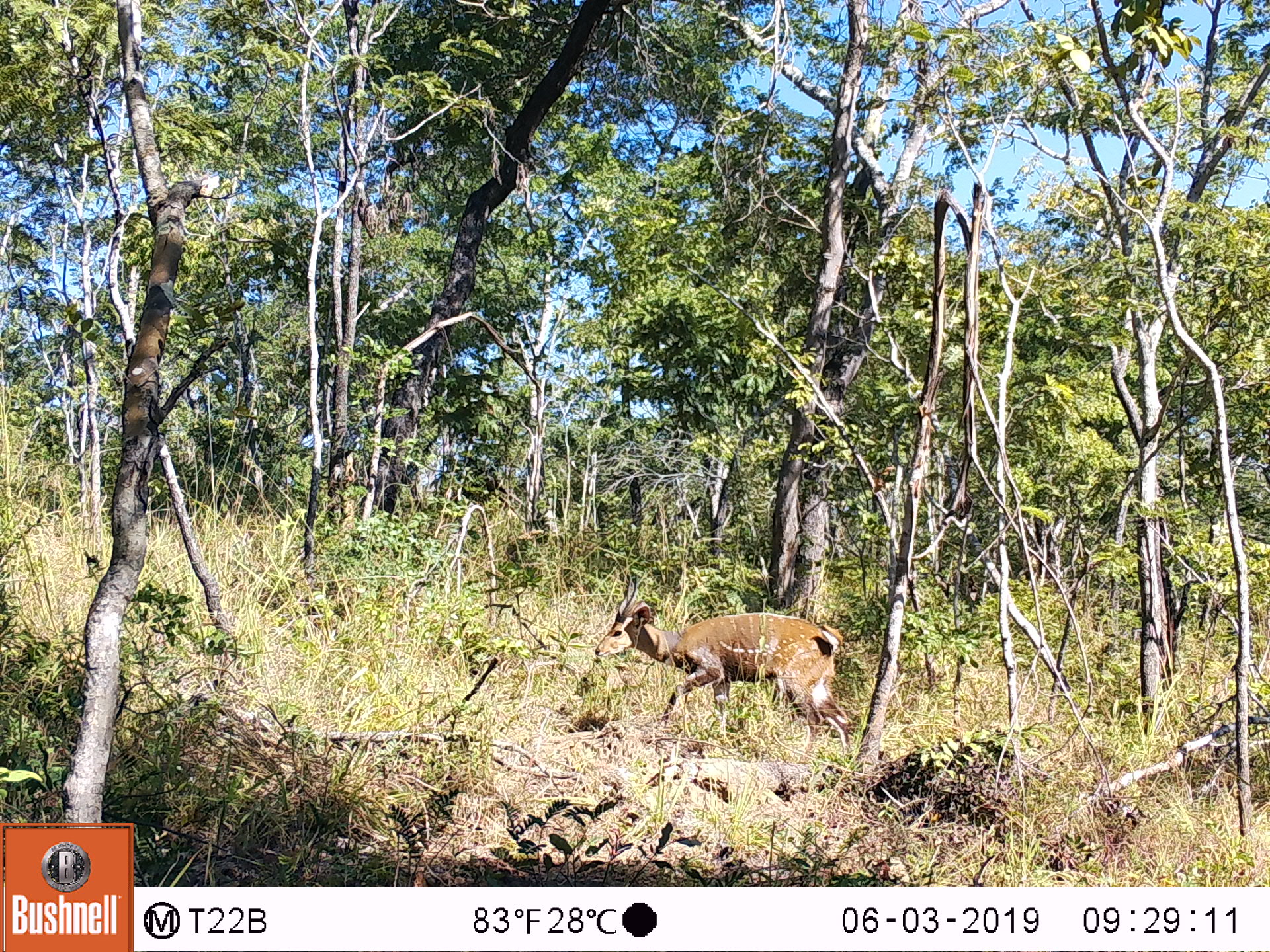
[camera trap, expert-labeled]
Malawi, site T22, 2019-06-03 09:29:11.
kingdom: Animalia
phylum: Chordata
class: Mammalia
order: Artiodactyla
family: Bovidae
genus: Tragelaphus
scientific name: Tragelaphus sylvaticus sylvaticus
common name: cape bushbuck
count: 1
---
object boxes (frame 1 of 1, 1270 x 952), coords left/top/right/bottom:
cape bushbuck: 589/567/851/762